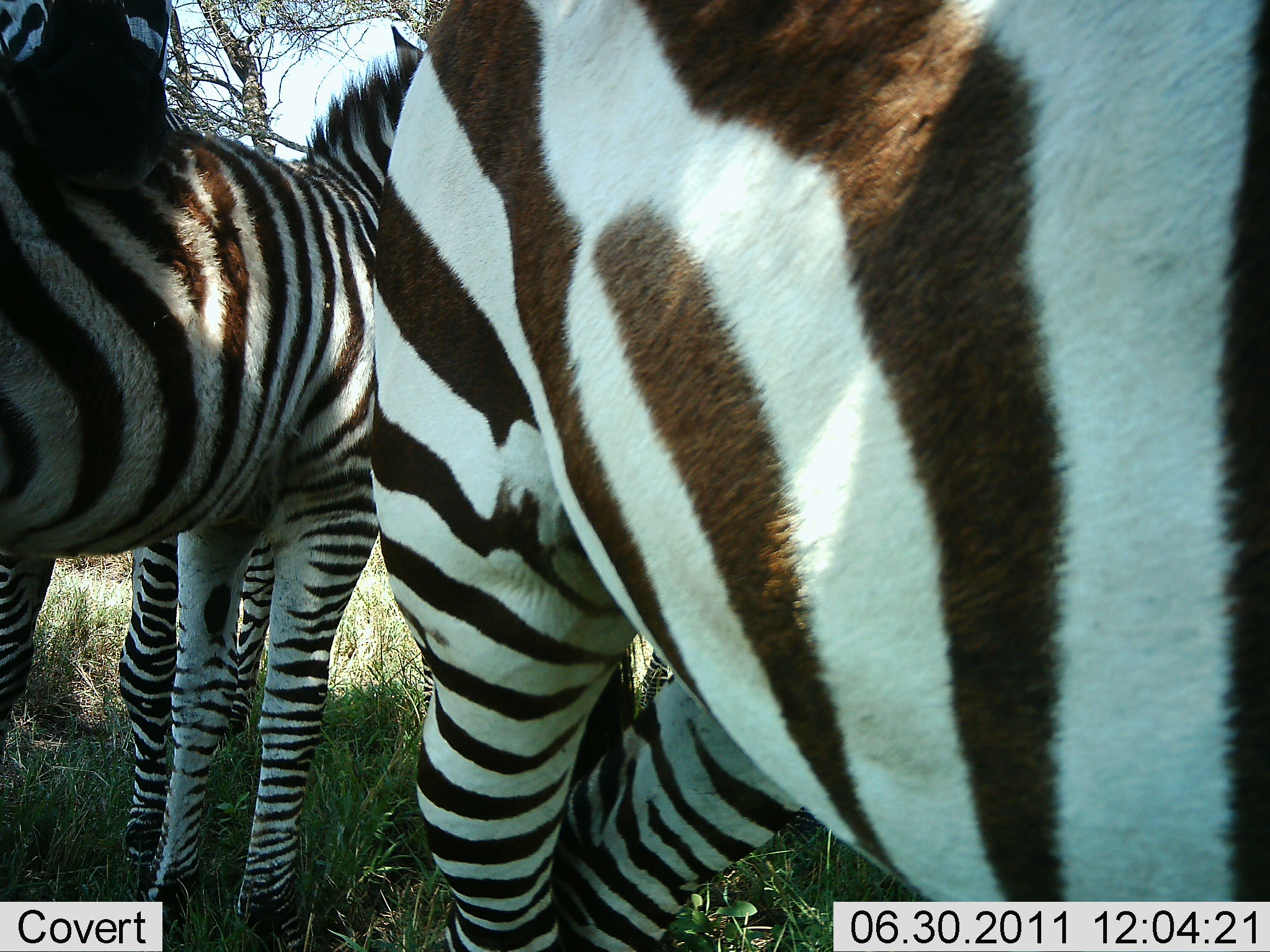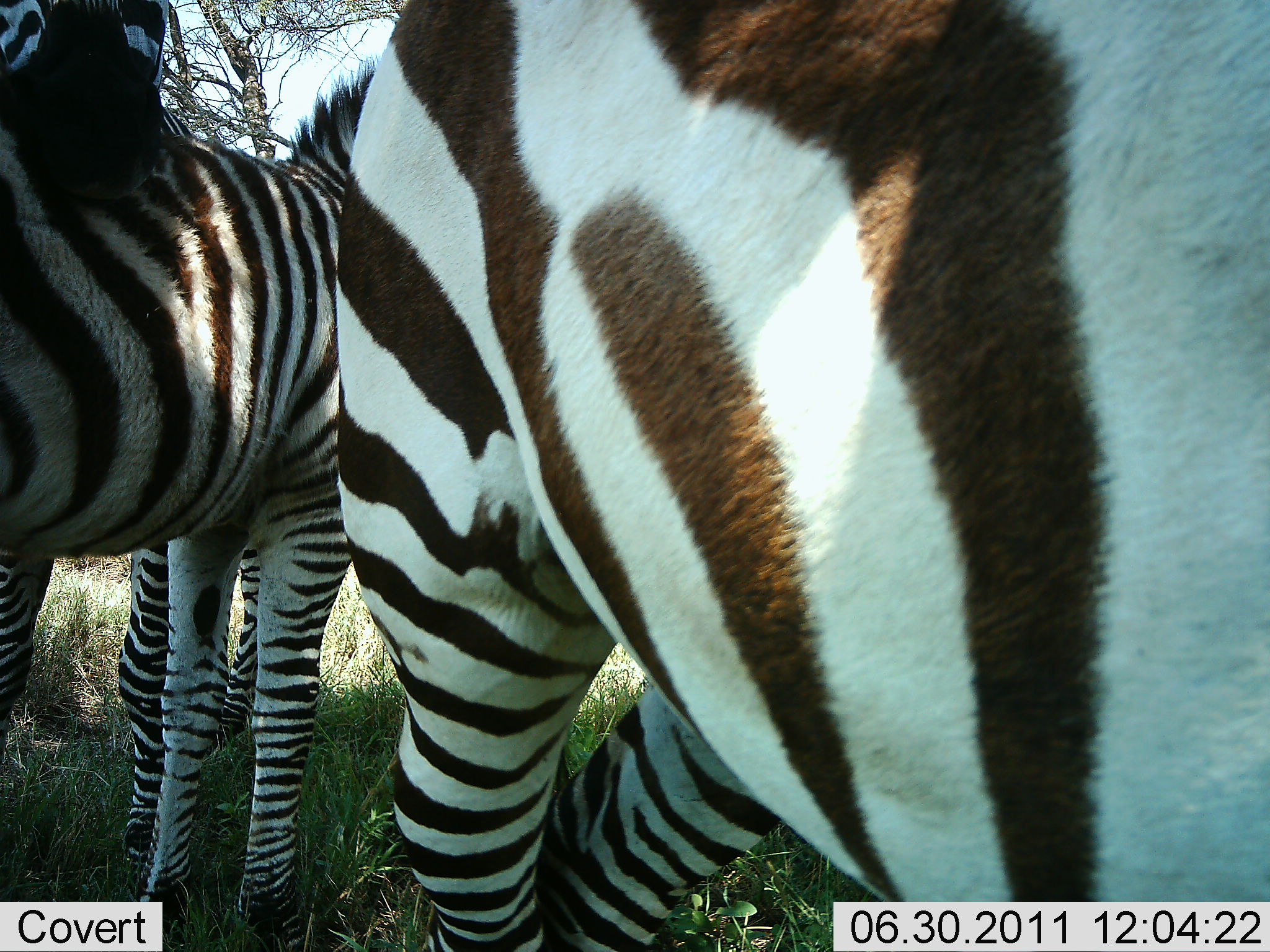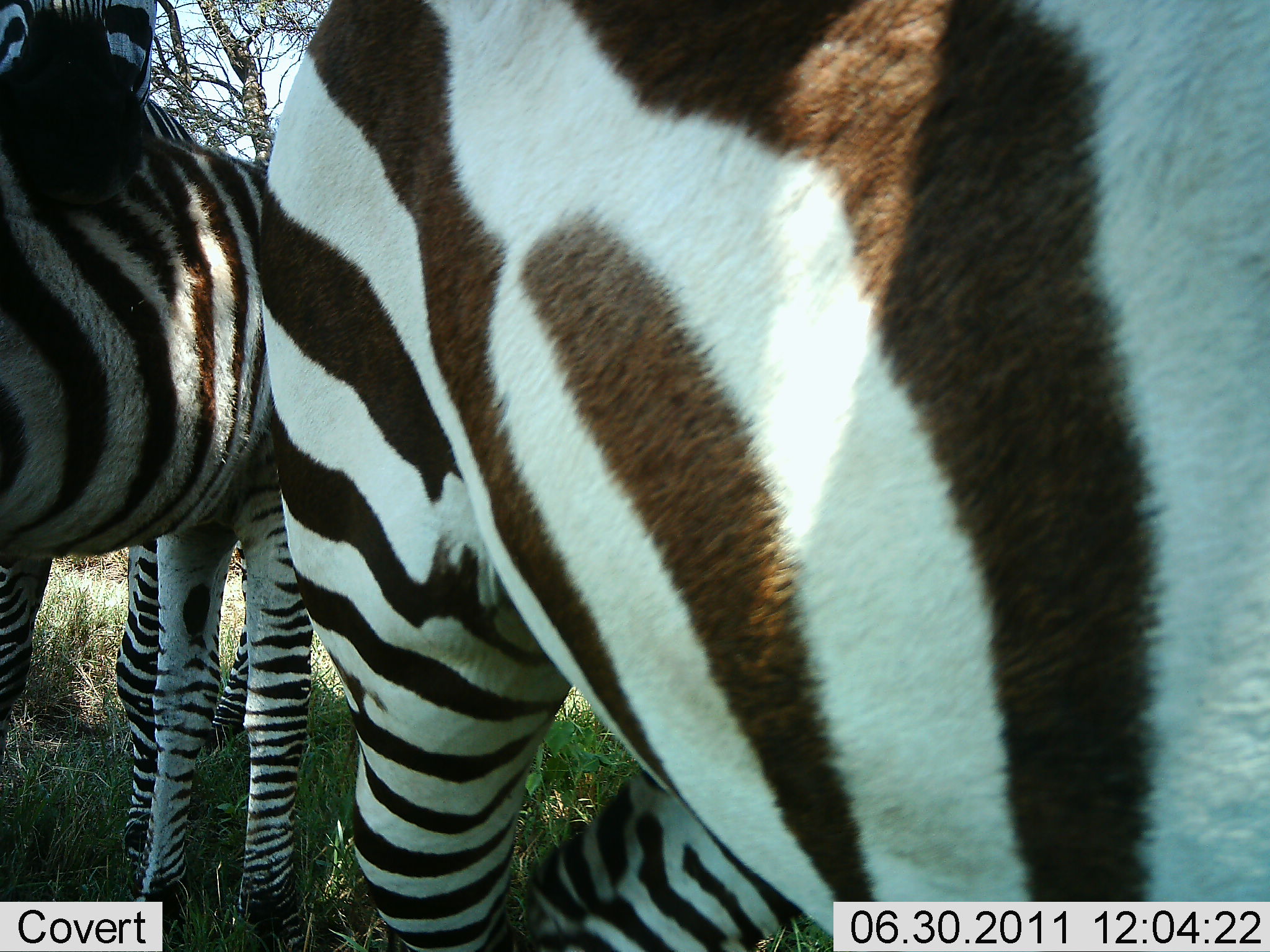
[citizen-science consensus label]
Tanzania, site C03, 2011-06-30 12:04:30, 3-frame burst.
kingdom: Animalia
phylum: Chordata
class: Mammalia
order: Perissodactyla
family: Equidae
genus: Equus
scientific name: Equus quagga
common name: plains zebra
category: zebra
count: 3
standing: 92%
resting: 0%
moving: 0%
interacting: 46%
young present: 23%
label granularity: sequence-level